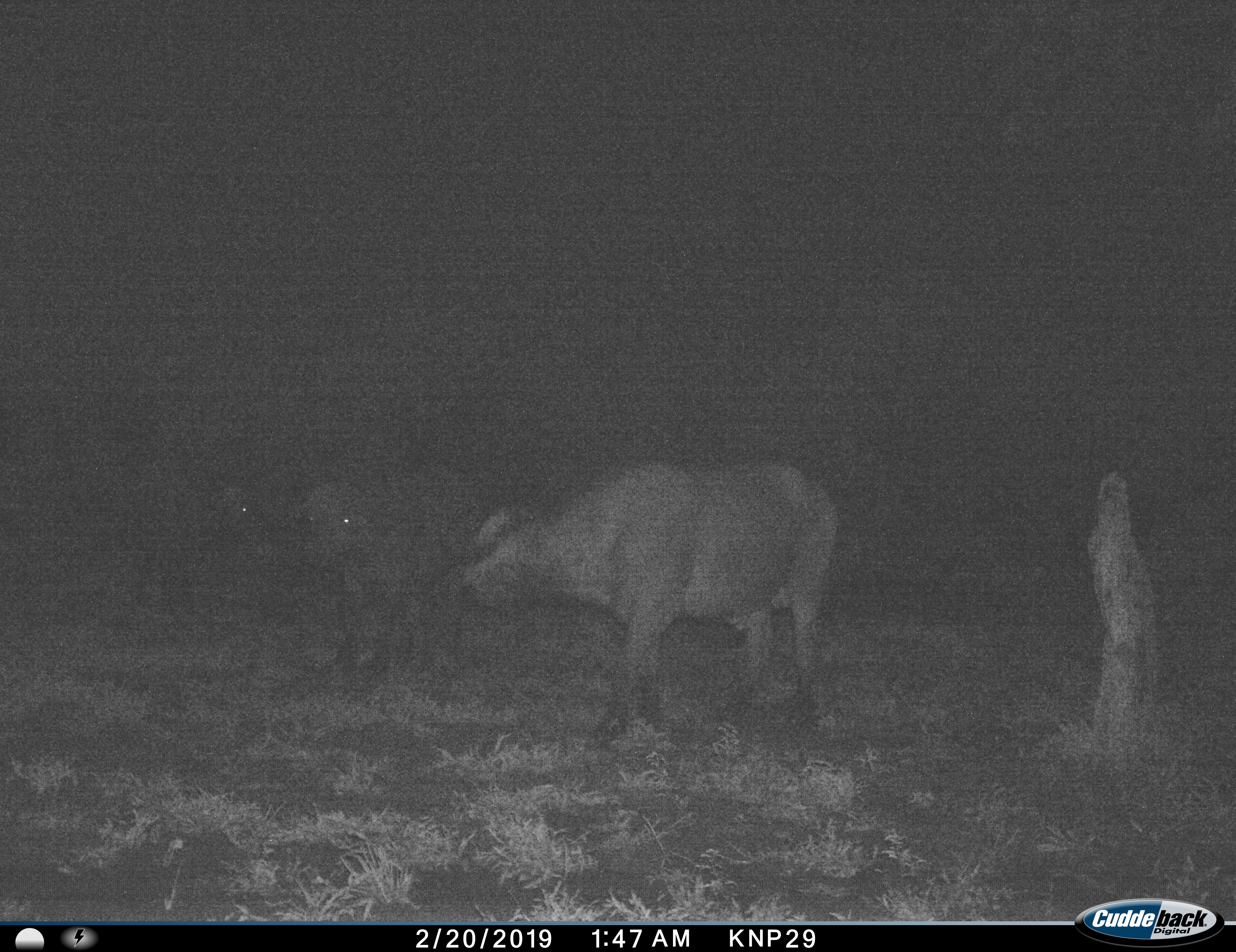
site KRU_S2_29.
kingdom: Animalia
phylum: Chordata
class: Mammalia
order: Artiodactyla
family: Bovidae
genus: Syncerus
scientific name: Syncerus caffer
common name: african buffalo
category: buffalo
Buffalo (african buffalo) (Syncerus caffer), count 3. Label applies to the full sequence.